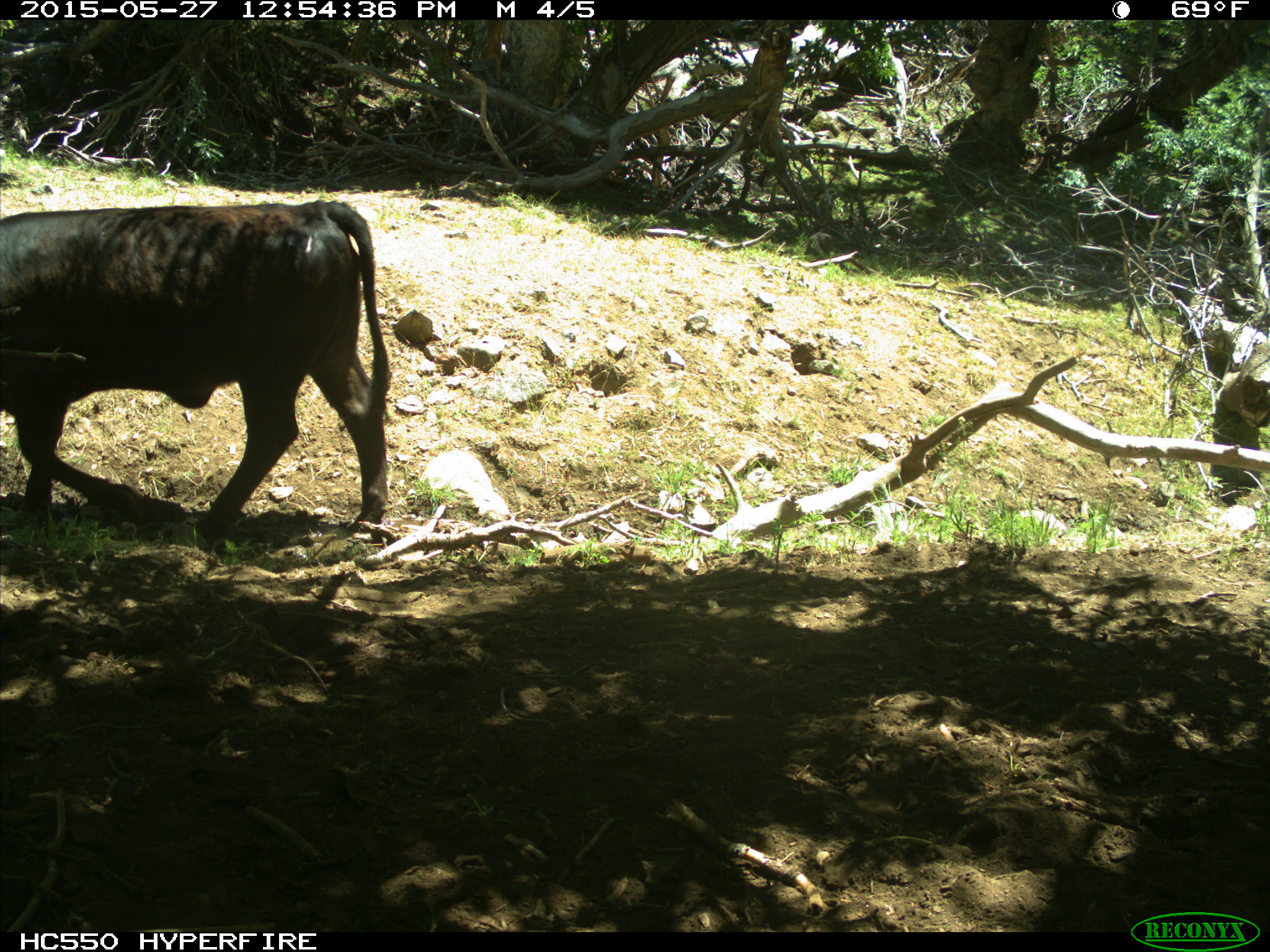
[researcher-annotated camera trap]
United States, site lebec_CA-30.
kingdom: Animalia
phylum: Chordata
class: Mammalia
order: Artiodactyla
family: Bovidae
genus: Bos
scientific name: Bos taurus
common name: domestic cow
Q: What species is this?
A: Bos taurus (domestic cow).